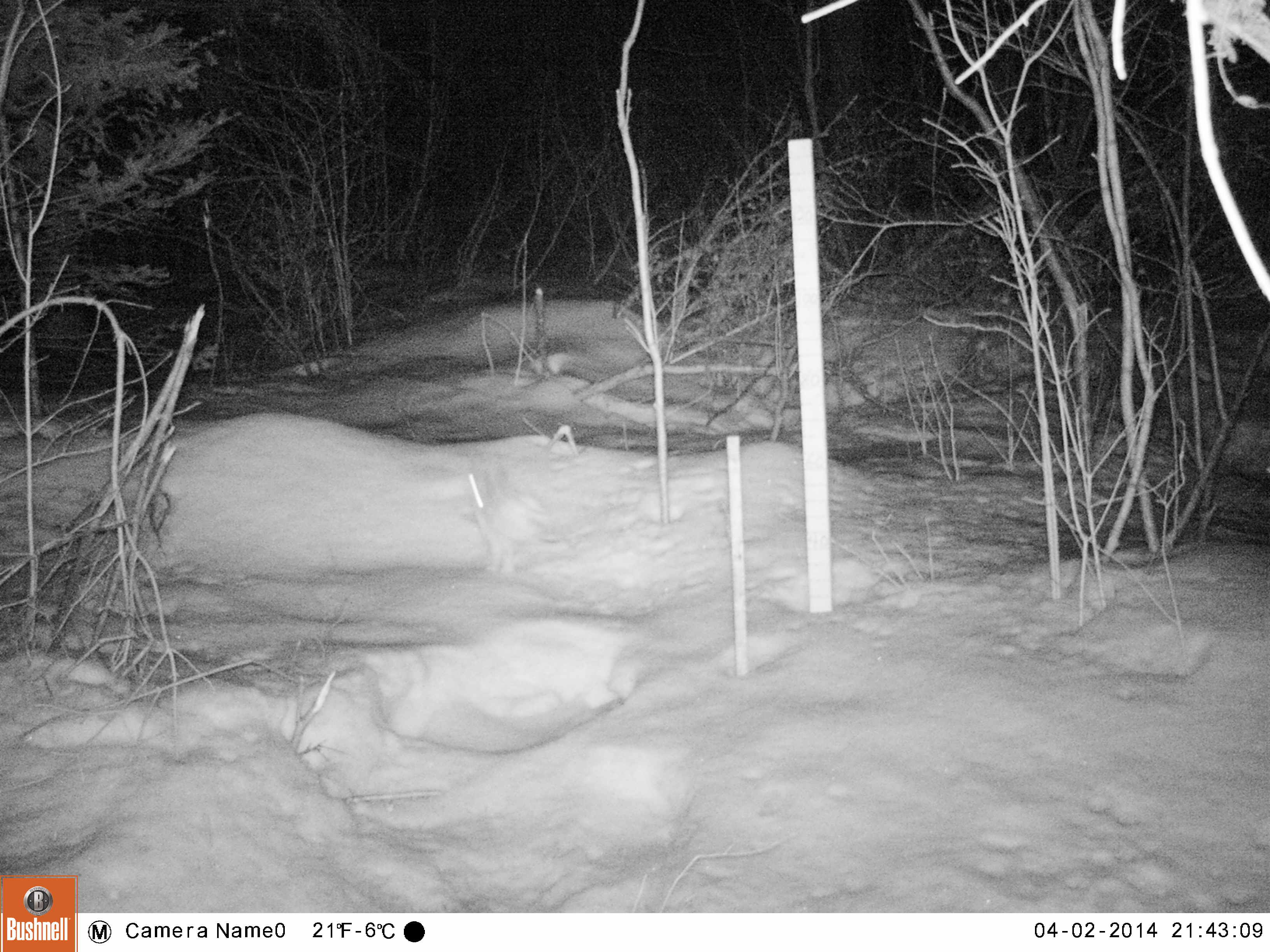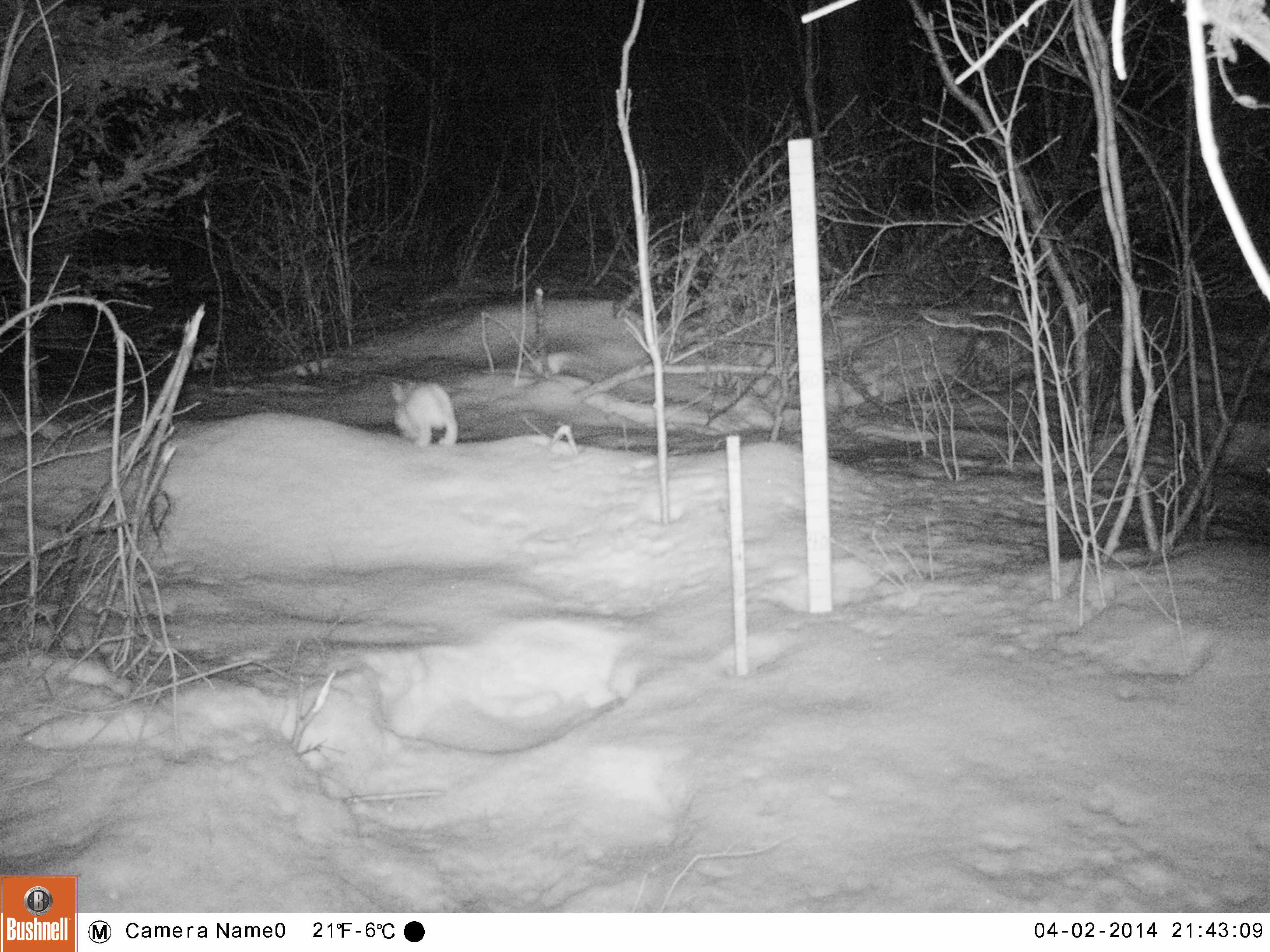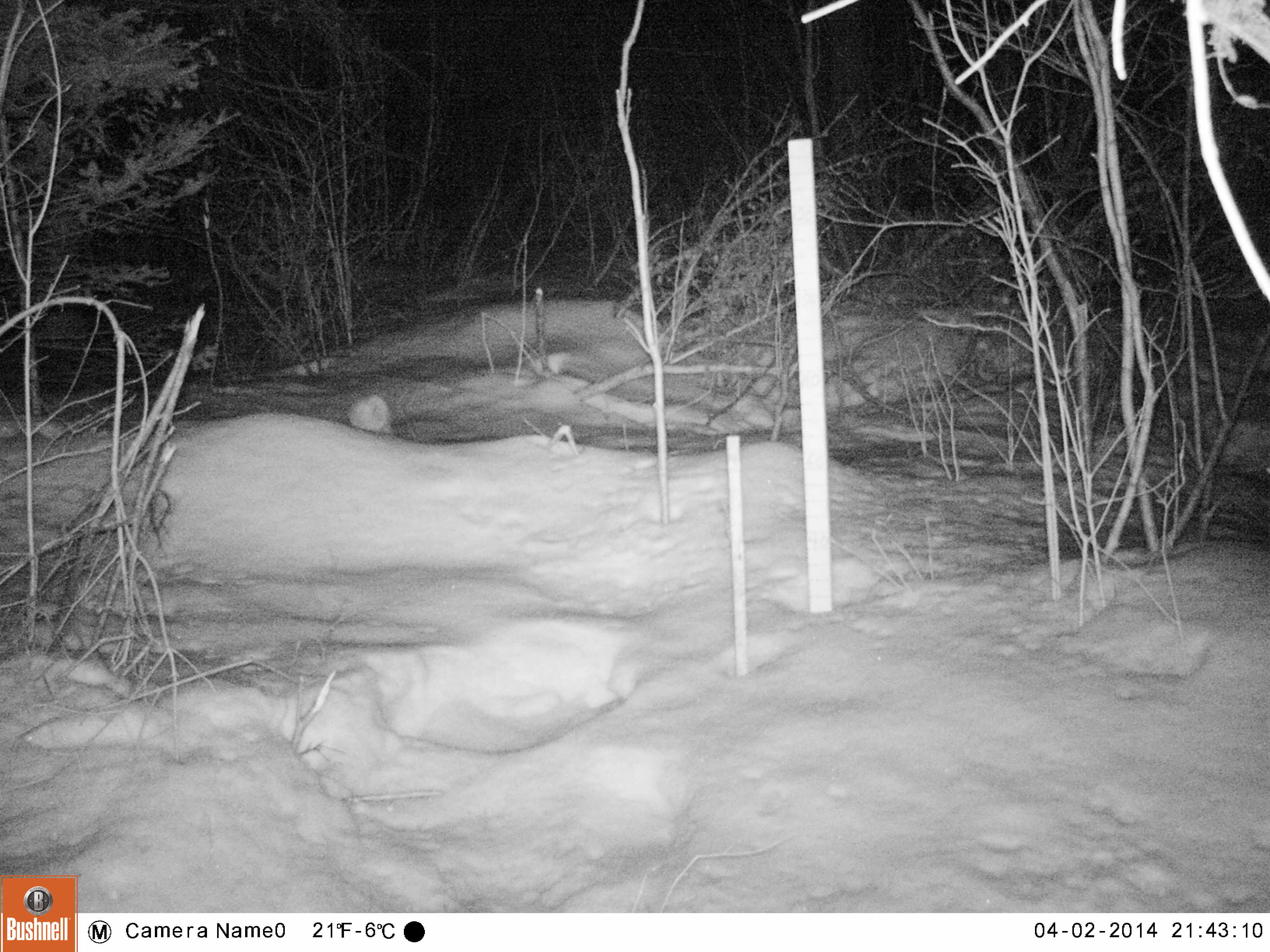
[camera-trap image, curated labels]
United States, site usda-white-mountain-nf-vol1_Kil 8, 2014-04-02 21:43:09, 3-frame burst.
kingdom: Animalia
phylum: Chordata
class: Mammalia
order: Lagomorpha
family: Leporidae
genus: Lepus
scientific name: Lepus americanus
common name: snowshoe hare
Snowshoe hare (Lepus americanus).